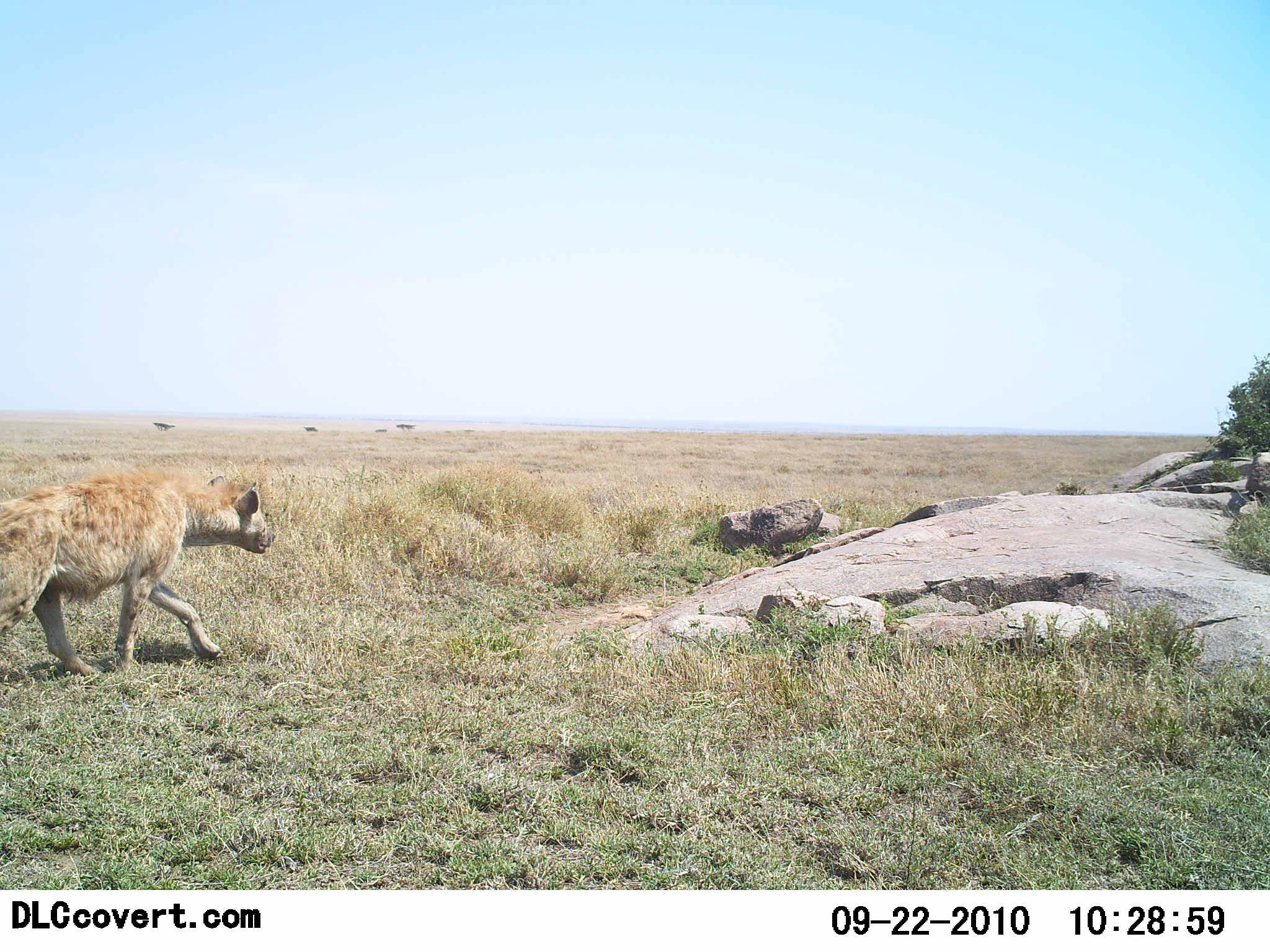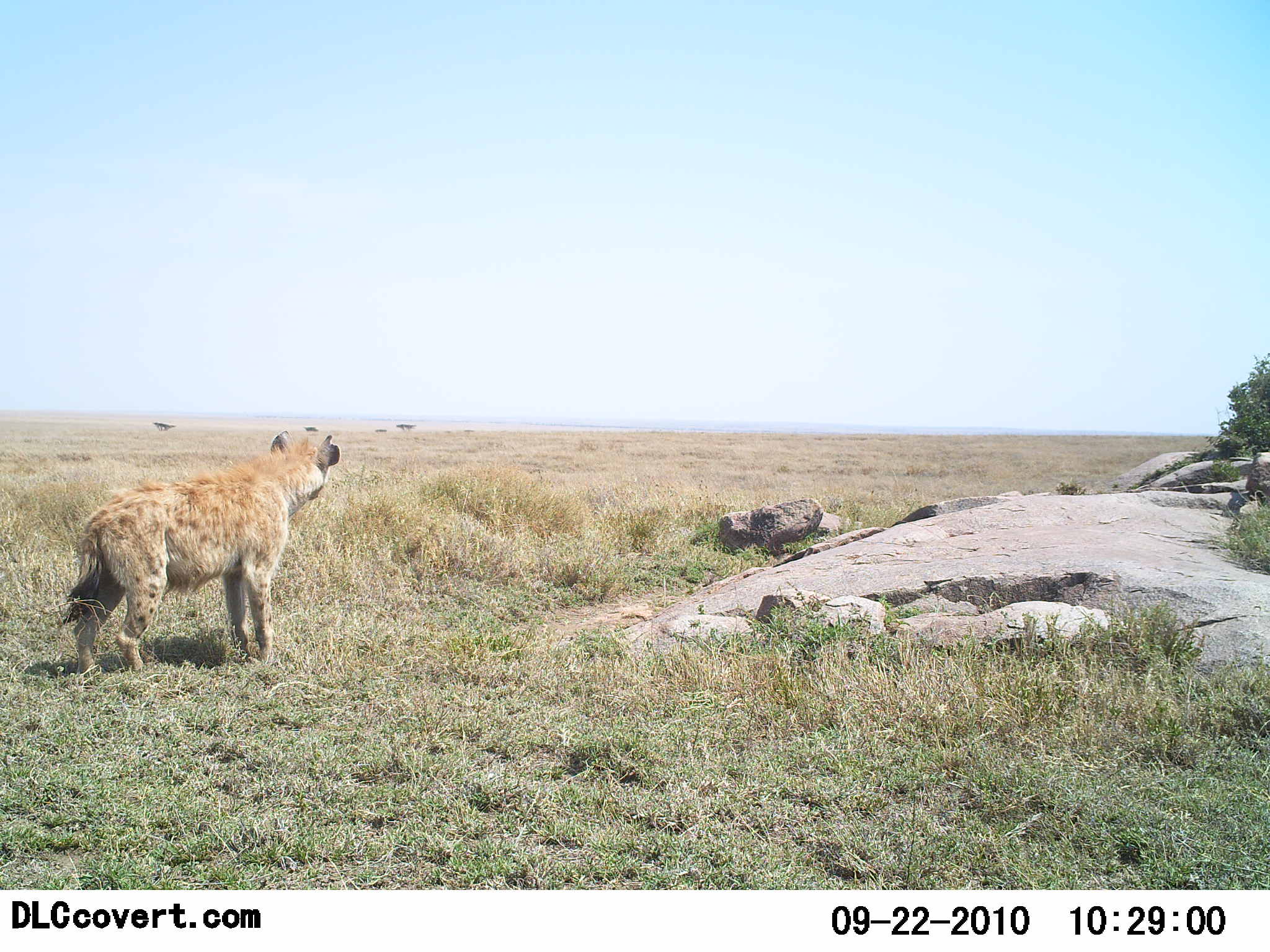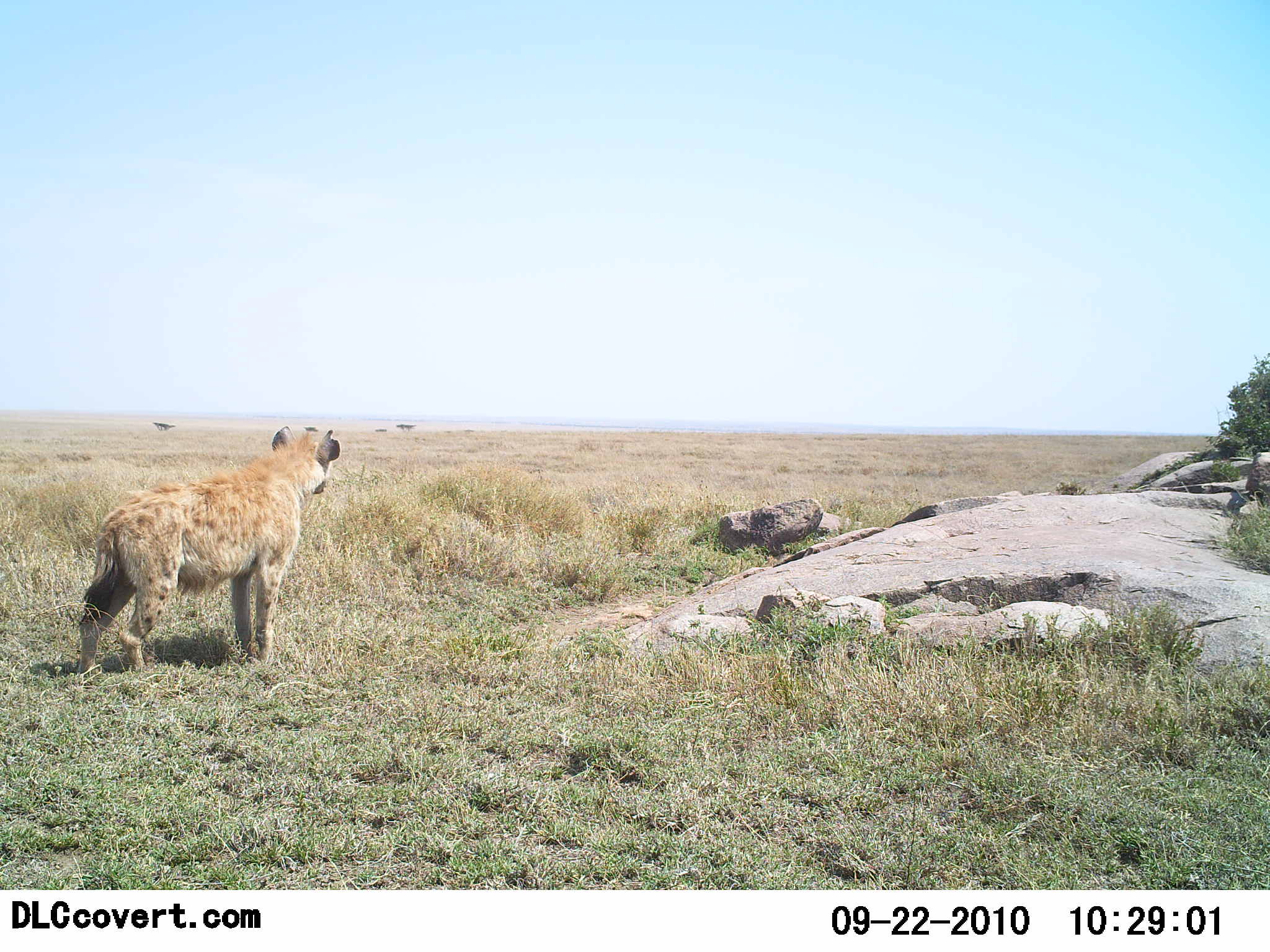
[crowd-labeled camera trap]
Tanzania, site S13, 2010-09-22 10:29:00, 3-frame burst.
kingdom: Animalia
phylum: Chordata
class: Mammalia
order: Carnivora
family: Hyaenidae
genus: Crocuta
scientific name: Crocuta crocuta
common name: spotted hyena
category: hyenaspotted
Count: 1.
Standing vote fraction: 44%.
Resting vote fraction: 0%.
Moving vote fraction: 56%.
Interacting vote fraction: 6%.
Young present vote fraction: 0%.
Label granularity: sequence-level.